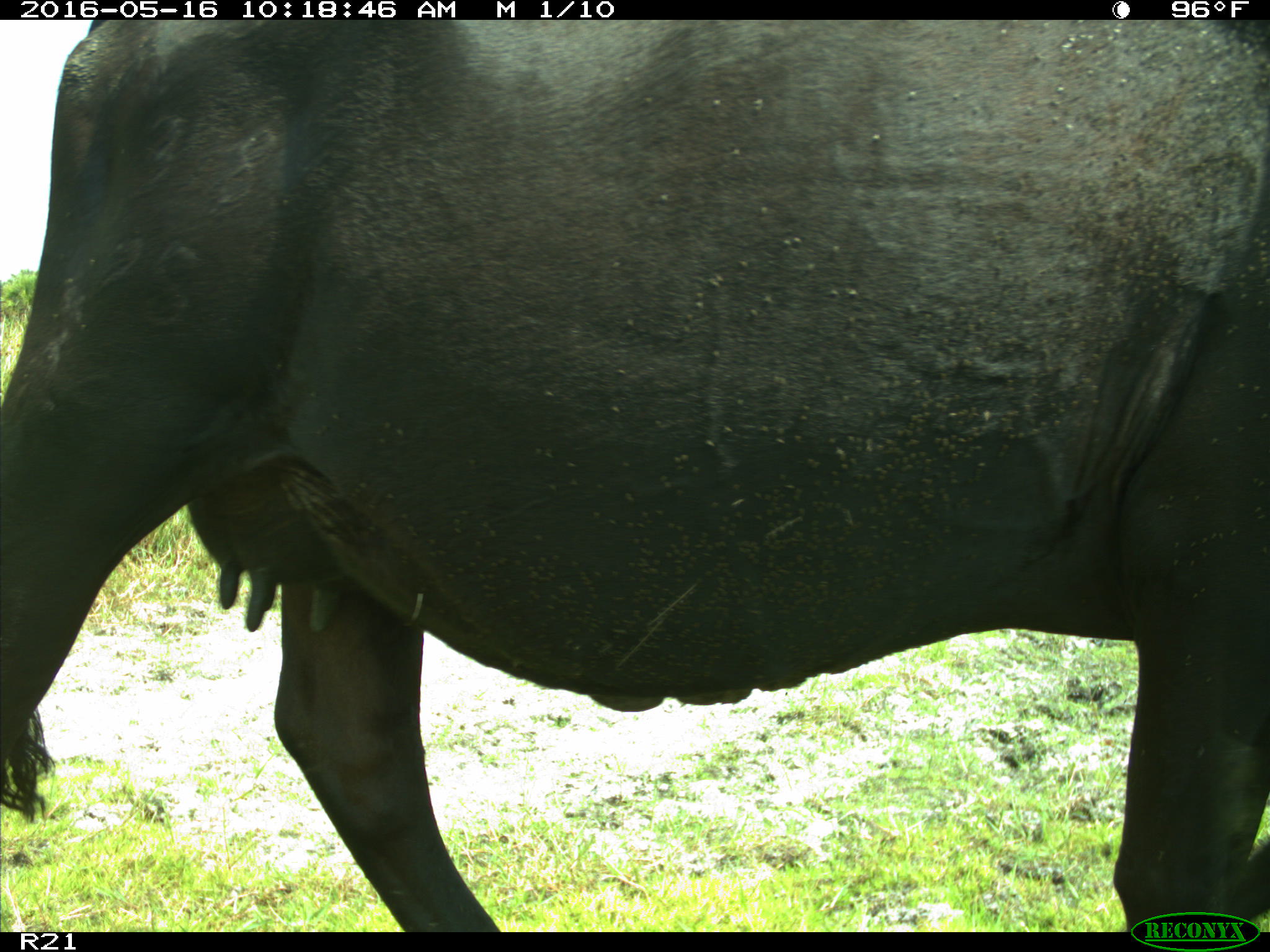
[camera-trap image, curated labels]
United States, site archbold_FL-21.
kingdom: Animalia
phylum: Chordata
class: Mammalia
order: Artiodactyla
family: Bovidae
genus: Bos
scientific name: Bos taurus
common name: domestic cow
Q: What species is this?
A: Bos taurus (domestic cow).